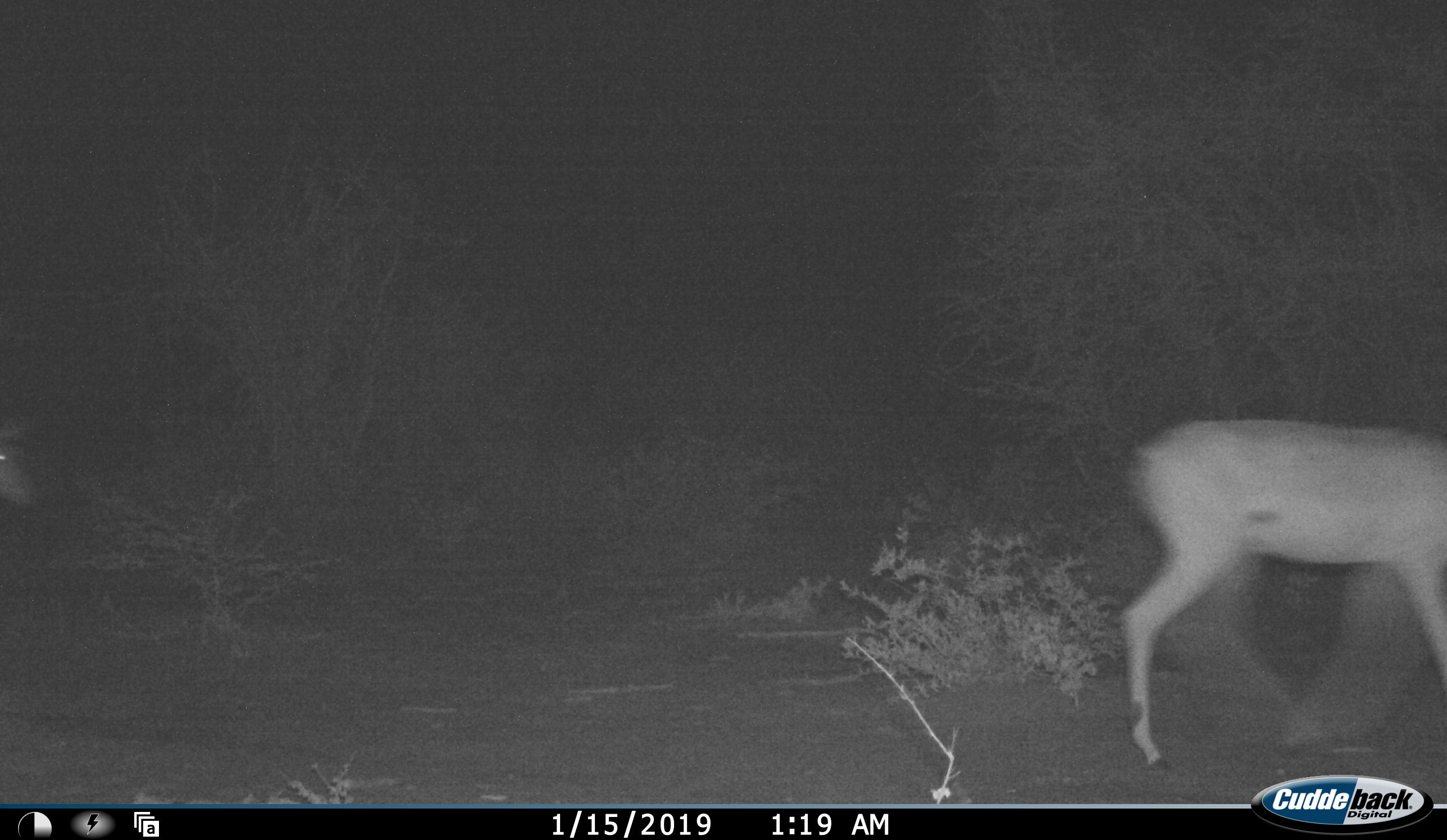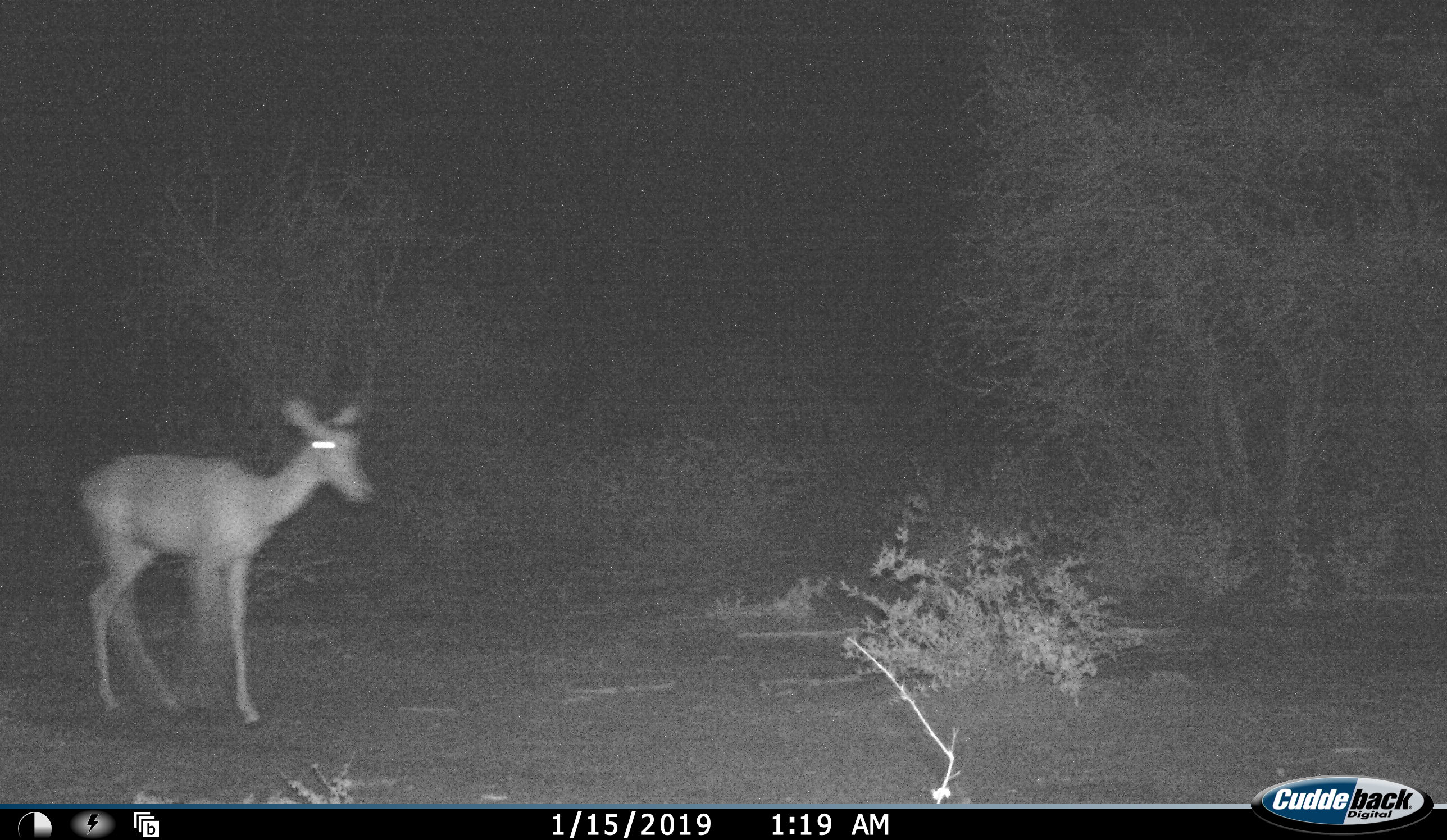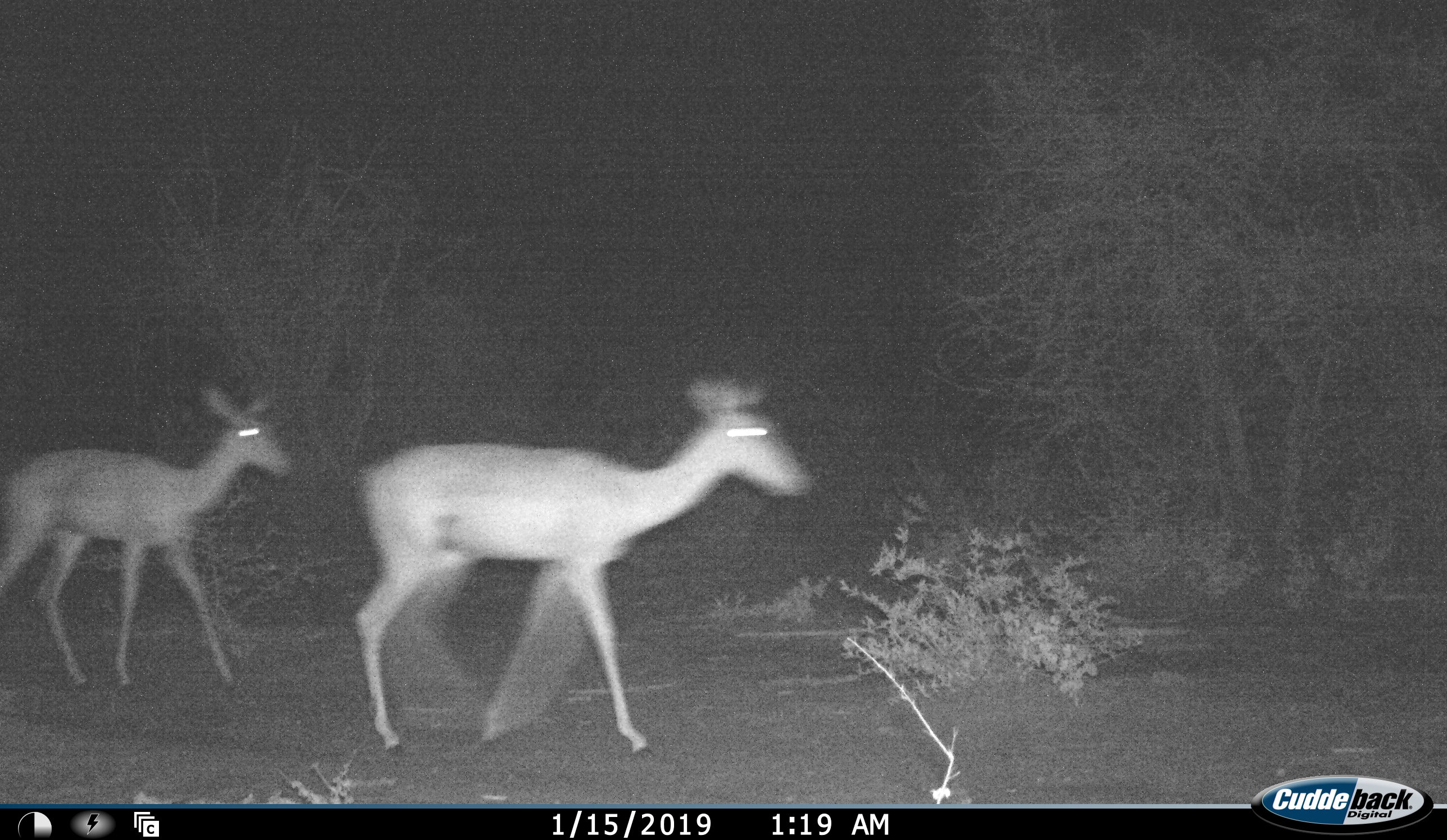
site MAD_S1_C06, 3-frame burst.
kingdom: Animalia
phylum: Chordata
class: Mammalia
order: Artiodactyla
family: Bovidae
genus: Aepyceros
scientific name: Aepyceros melampus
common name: impala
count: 2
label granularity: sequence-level